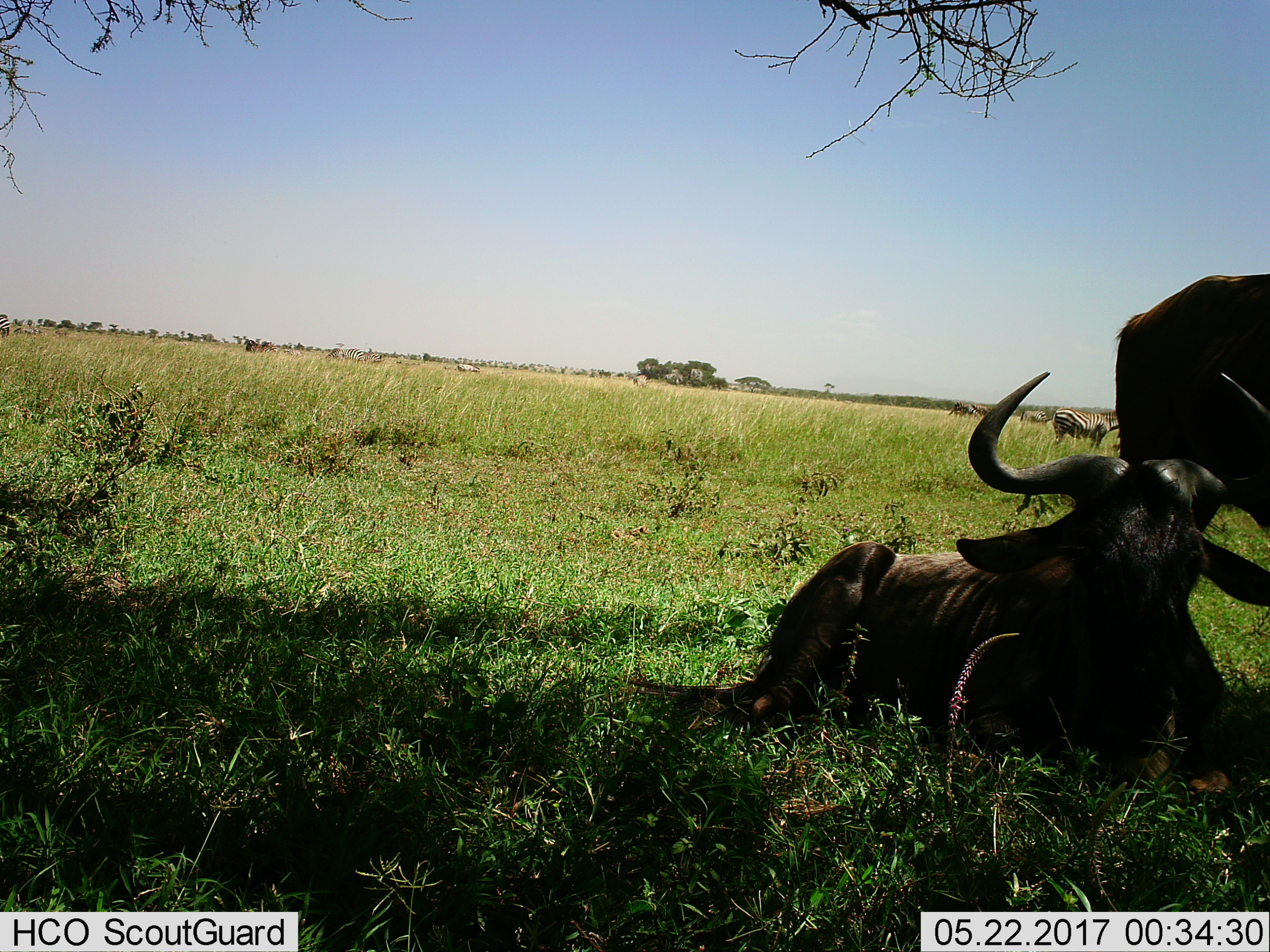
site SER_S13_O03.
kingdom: Animalia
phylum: Chordata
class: Mammalia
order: Artiodactyla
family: Bovidae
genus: Connochaetes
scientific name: Connochaetes taurinus taurinus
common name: blue wildebeest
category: wildebeestblue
Wildebeestblue (blue wildebeest) (Connochaetes taurinus taurinus), count 2. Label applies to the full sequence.